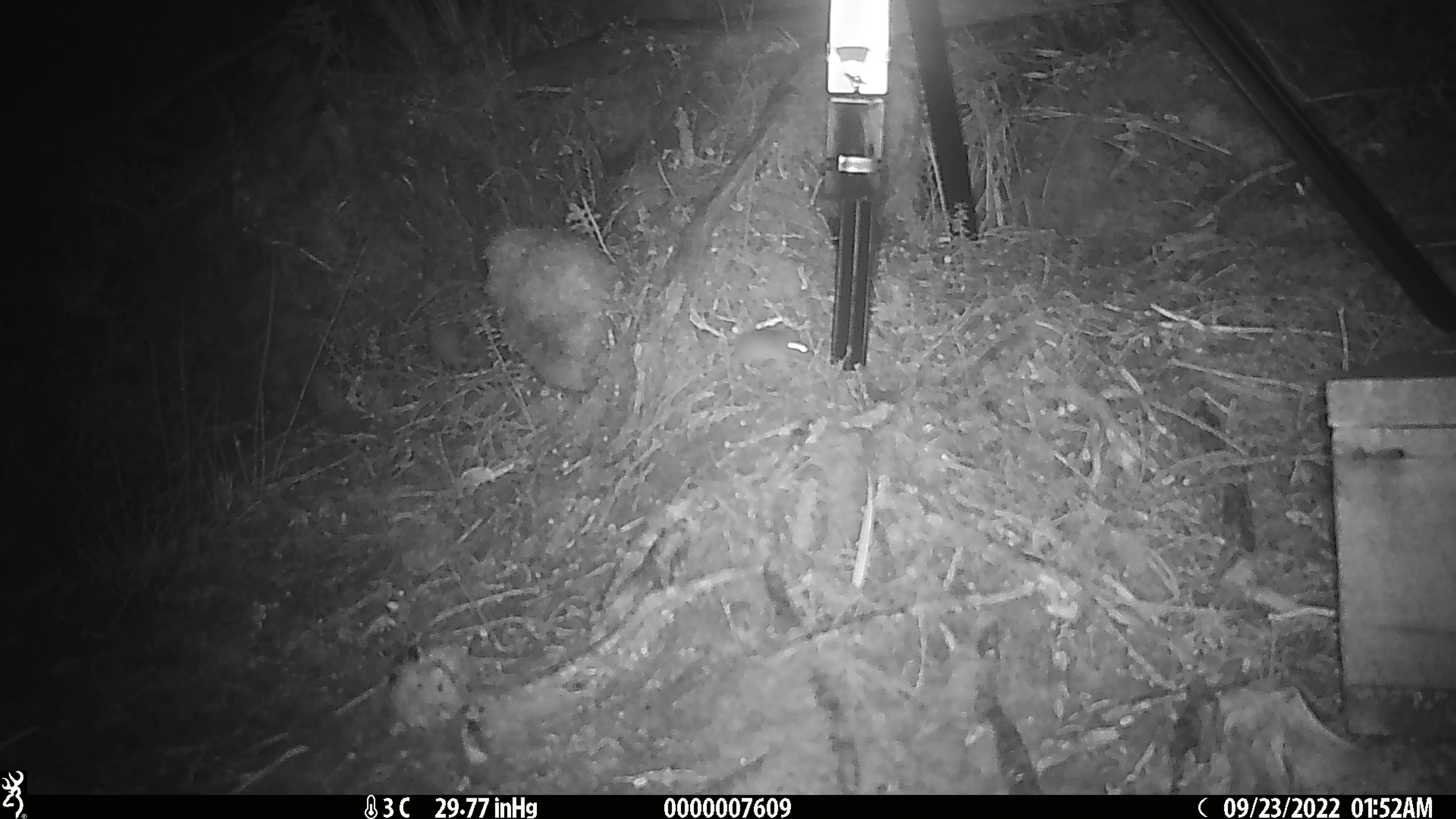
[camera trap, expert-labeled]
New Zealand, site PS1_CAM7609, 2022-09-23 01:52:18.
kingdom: Animalia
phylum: Chordata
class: Mammalia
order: Rodentia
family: Muridae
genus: Mus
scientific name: Mus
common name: mouse